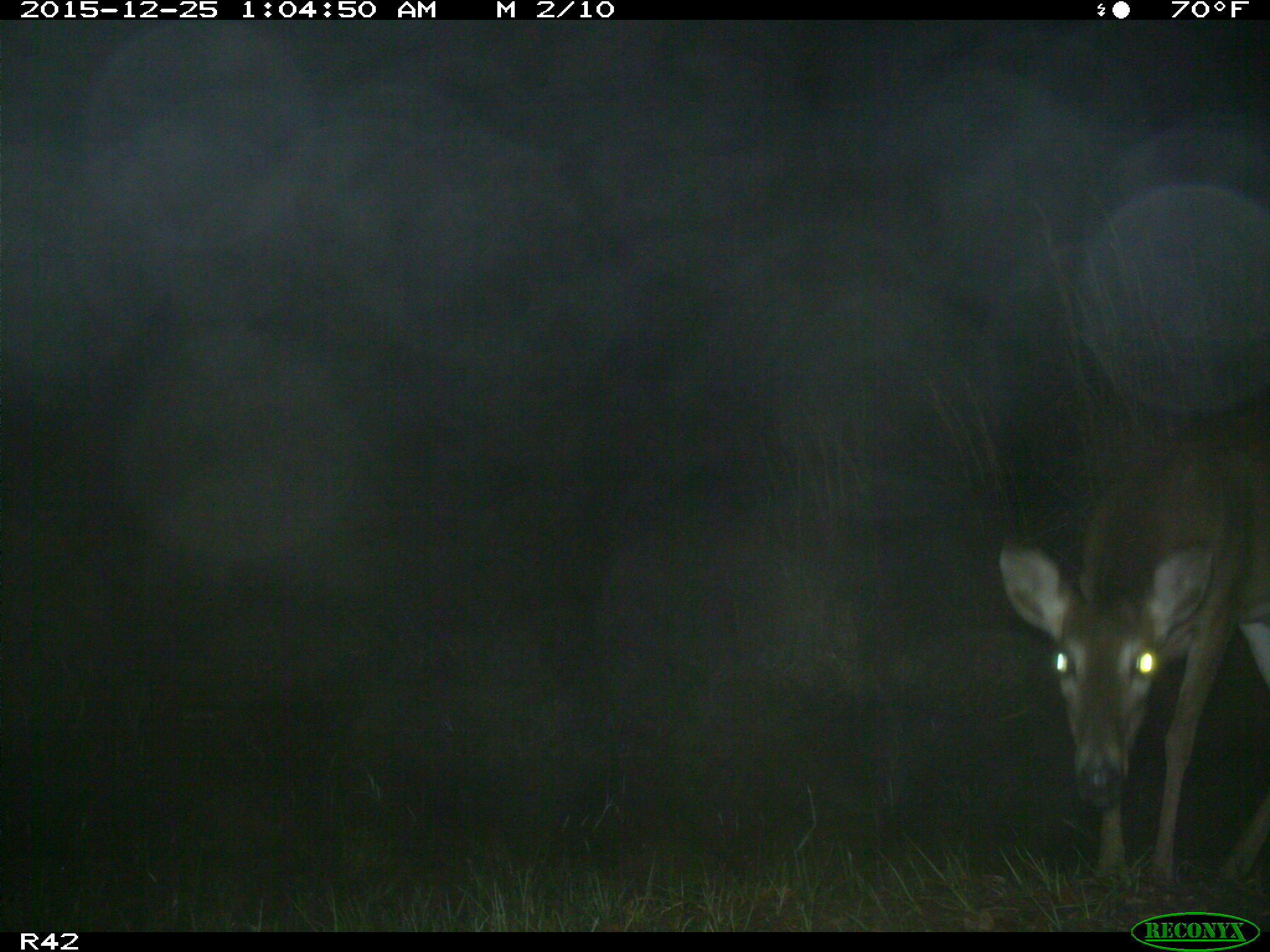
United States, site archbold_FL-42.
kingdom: Animalia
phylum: Chordata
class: Mammalia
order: Artiodactyla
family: Cervidae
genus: Odocoileus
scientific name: Odocoileus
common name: deer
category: unidentified deer